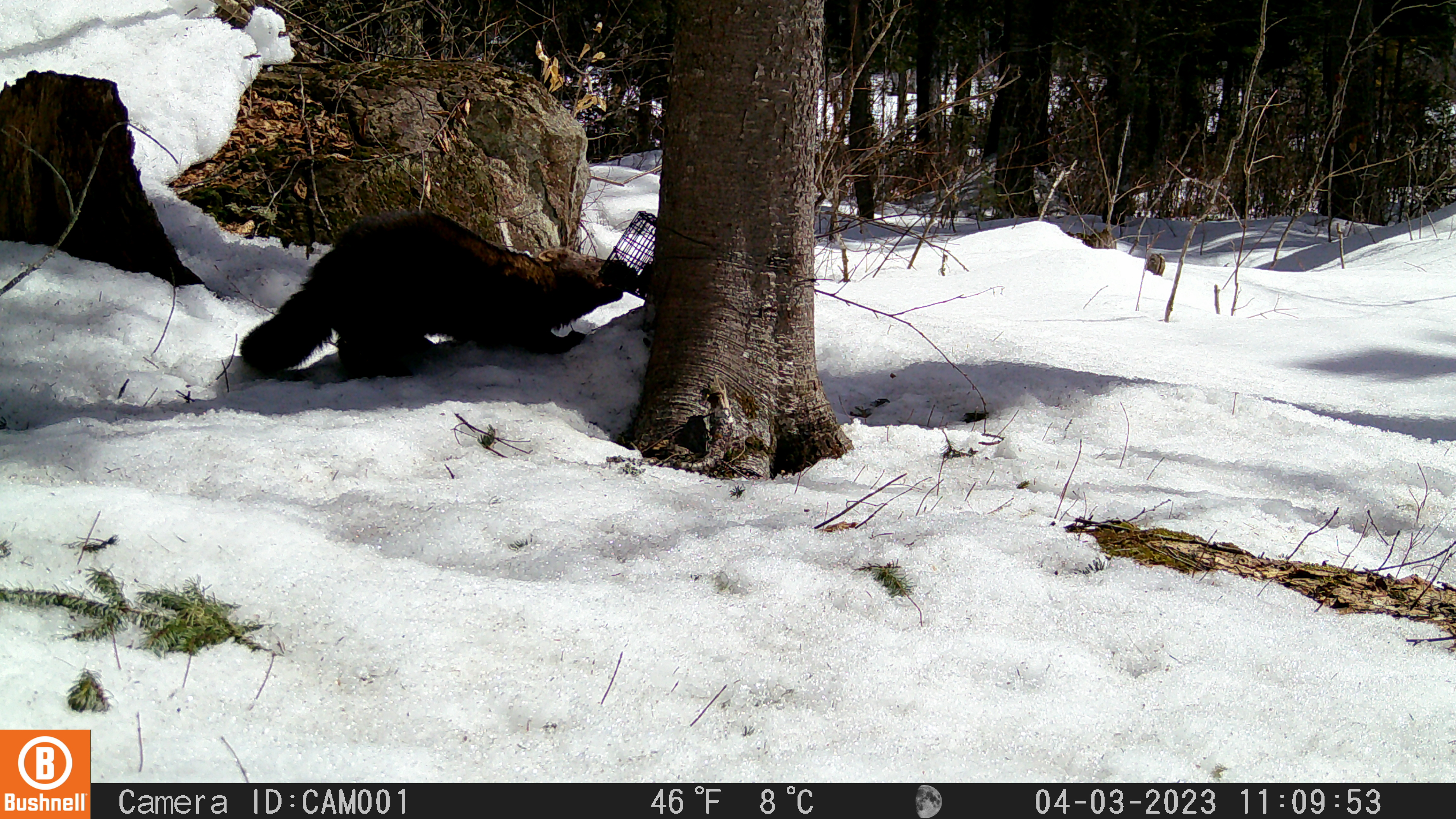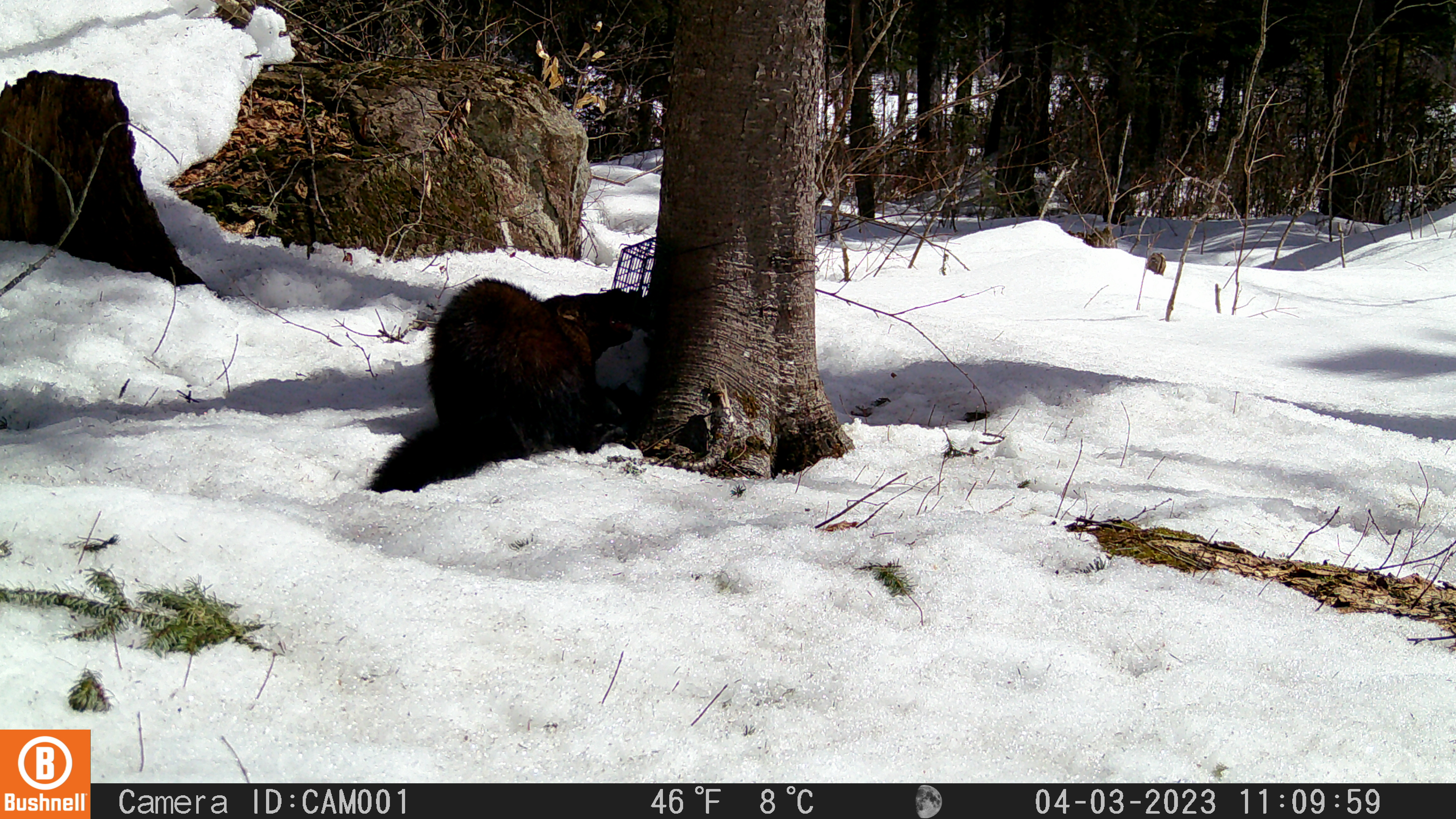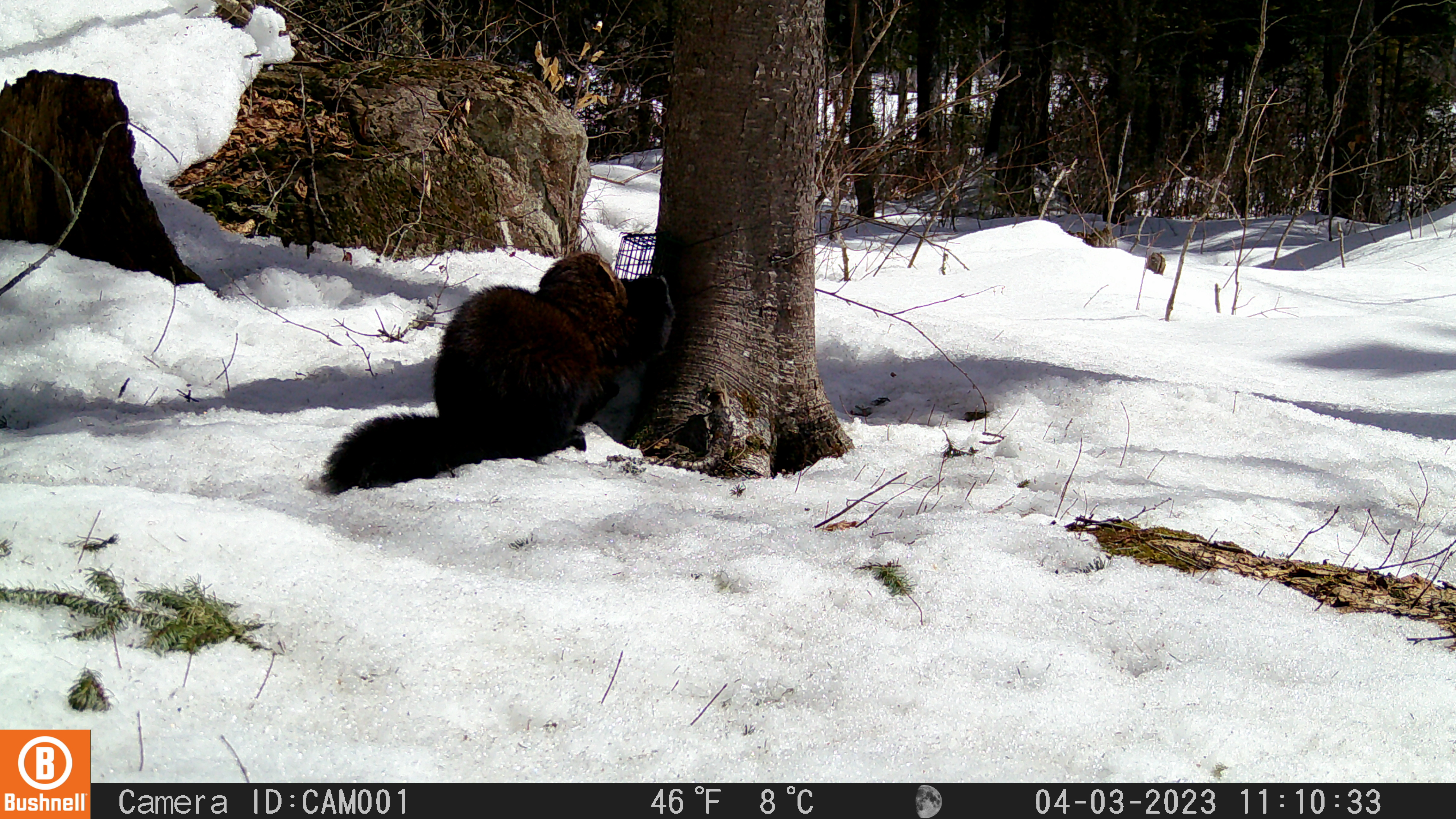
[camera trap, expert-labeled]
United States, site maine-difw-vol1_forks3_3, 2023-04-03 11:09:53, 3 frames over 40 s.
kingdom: Animalia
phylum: Chordata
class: Mammalia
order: Carnivora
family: Mustelidae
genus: Pekania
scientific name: Pekania pennanti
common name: fisher